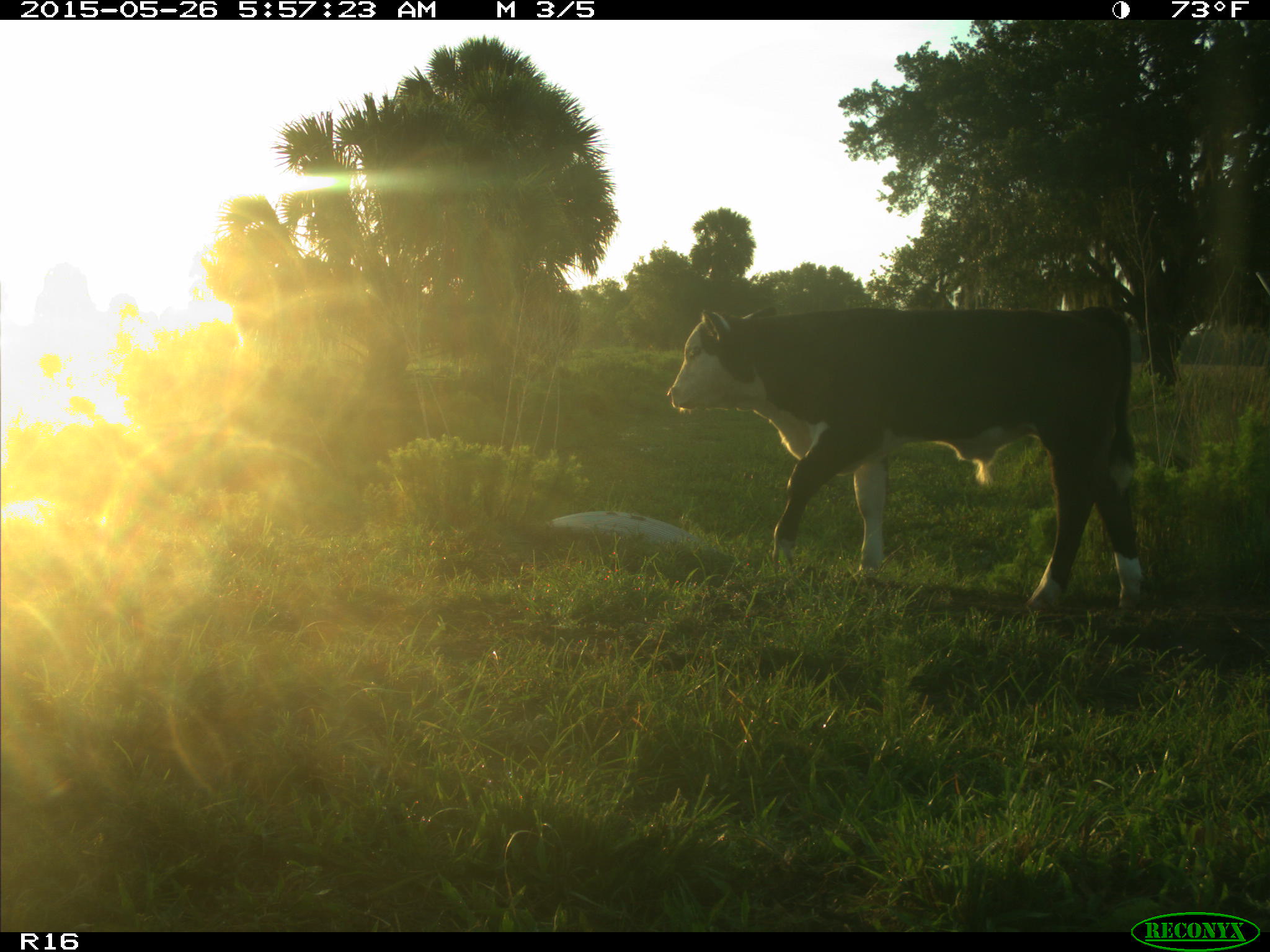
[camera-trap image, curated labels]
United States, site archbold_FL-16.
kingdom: Animalia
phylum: Chordata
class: Mammalia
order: Artiodactyla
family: Bovidae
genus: Bos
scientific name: Bos taurus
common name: domestic cow